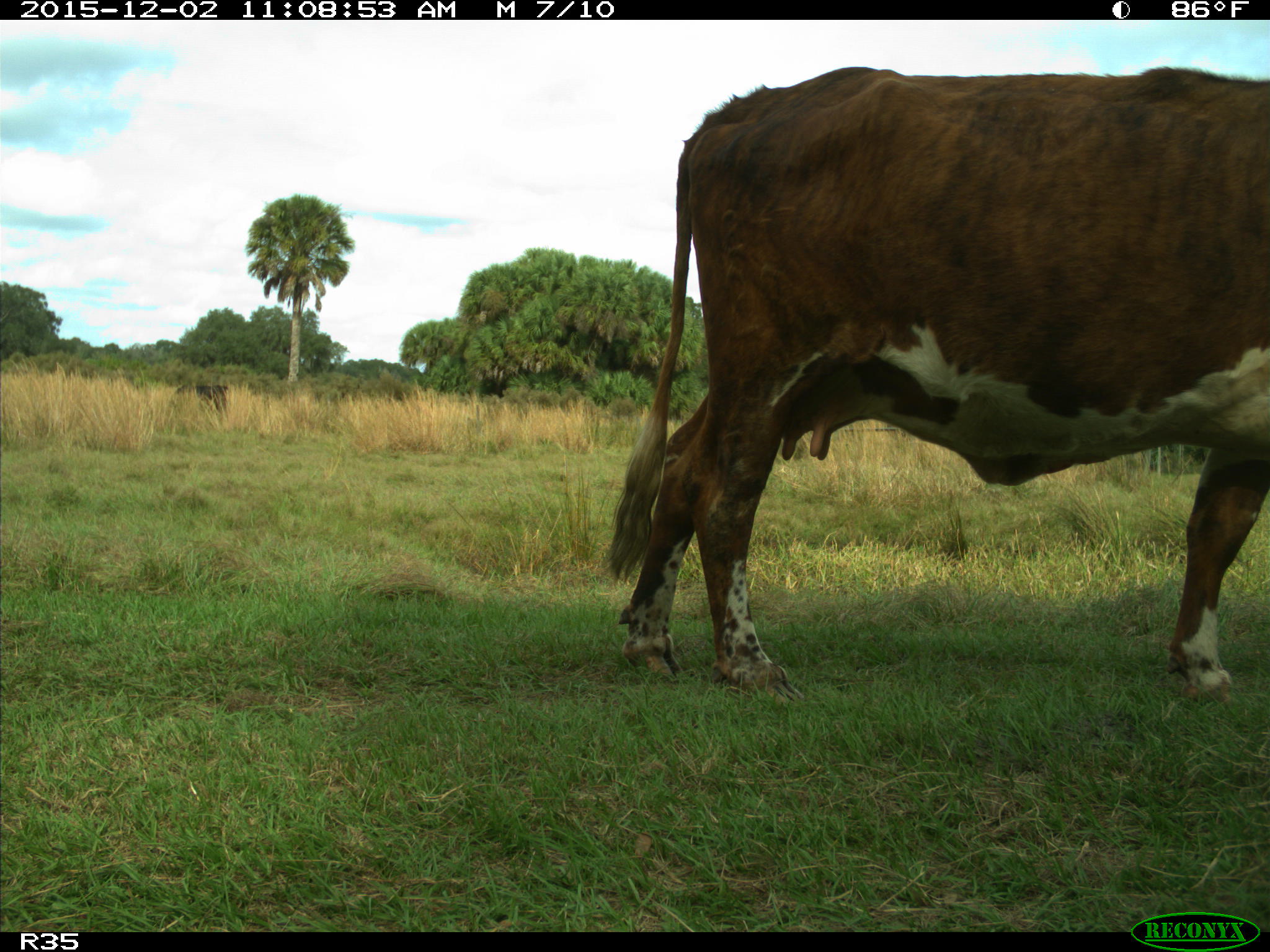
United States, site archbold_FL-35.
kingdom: Animalia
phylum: Chordata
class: Mammalia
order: Artiodactyla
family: Bovidae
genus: Bos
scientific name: Bos taurus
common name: domestic cow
Bos taurus (domestic cow).